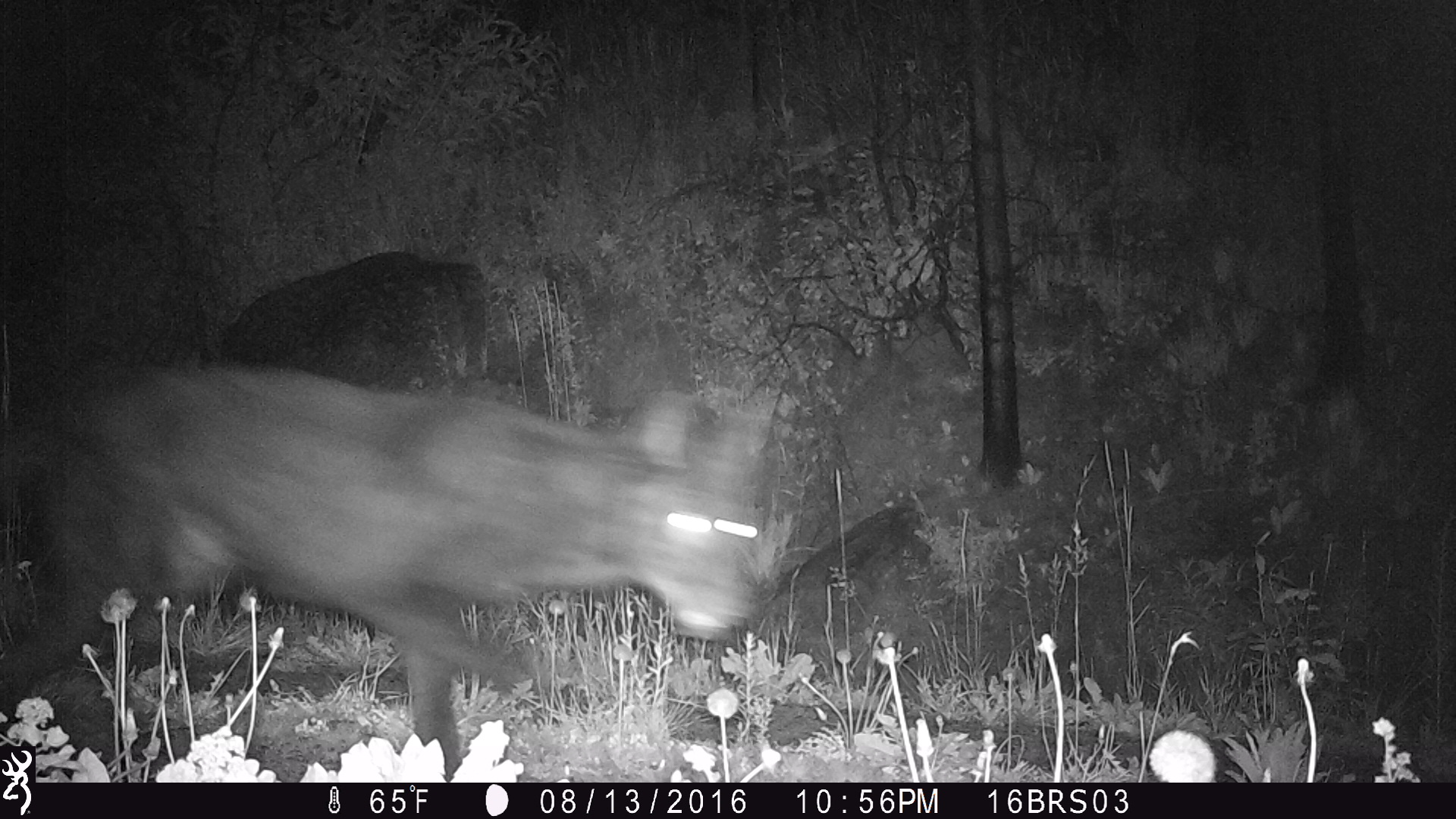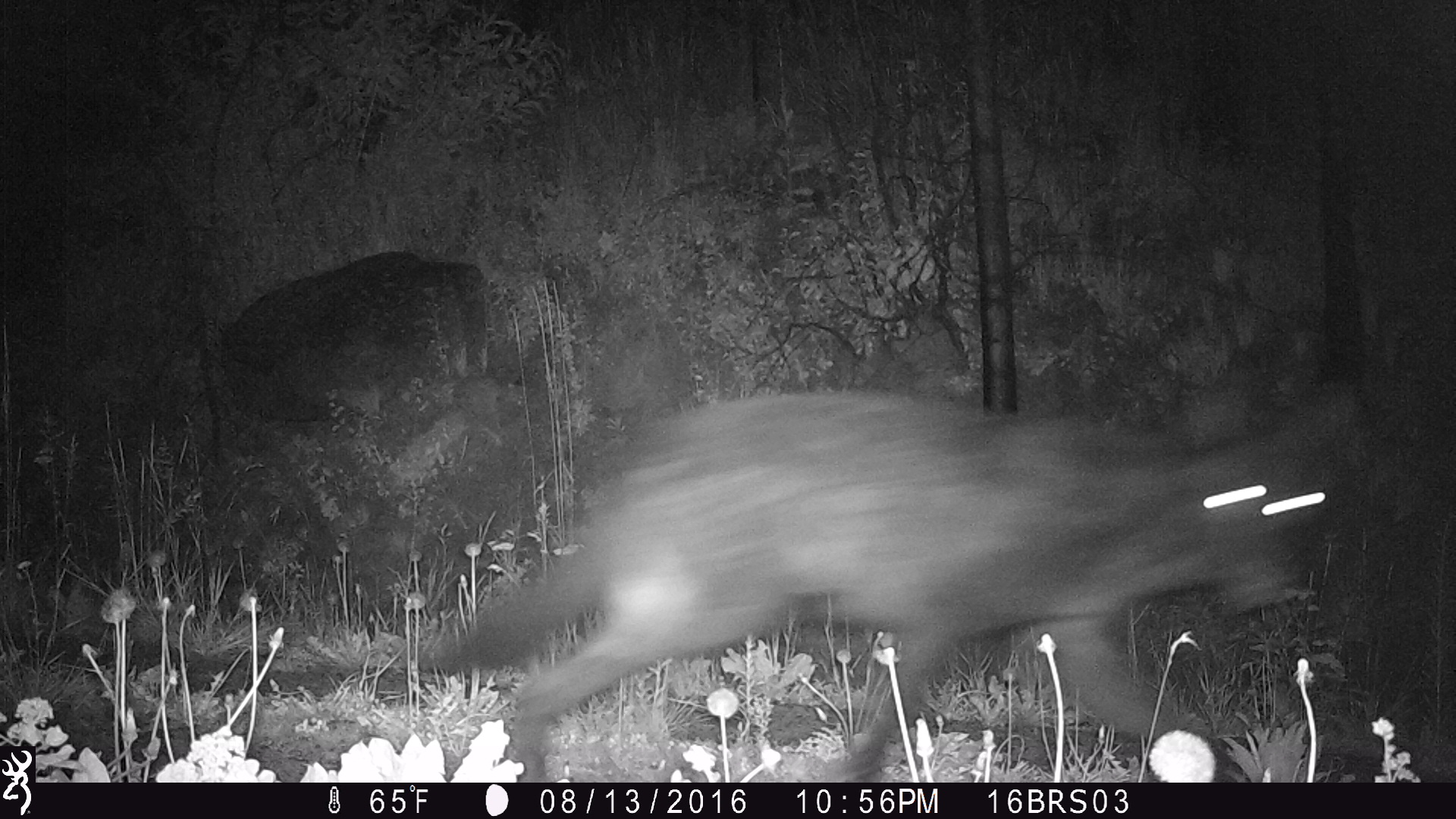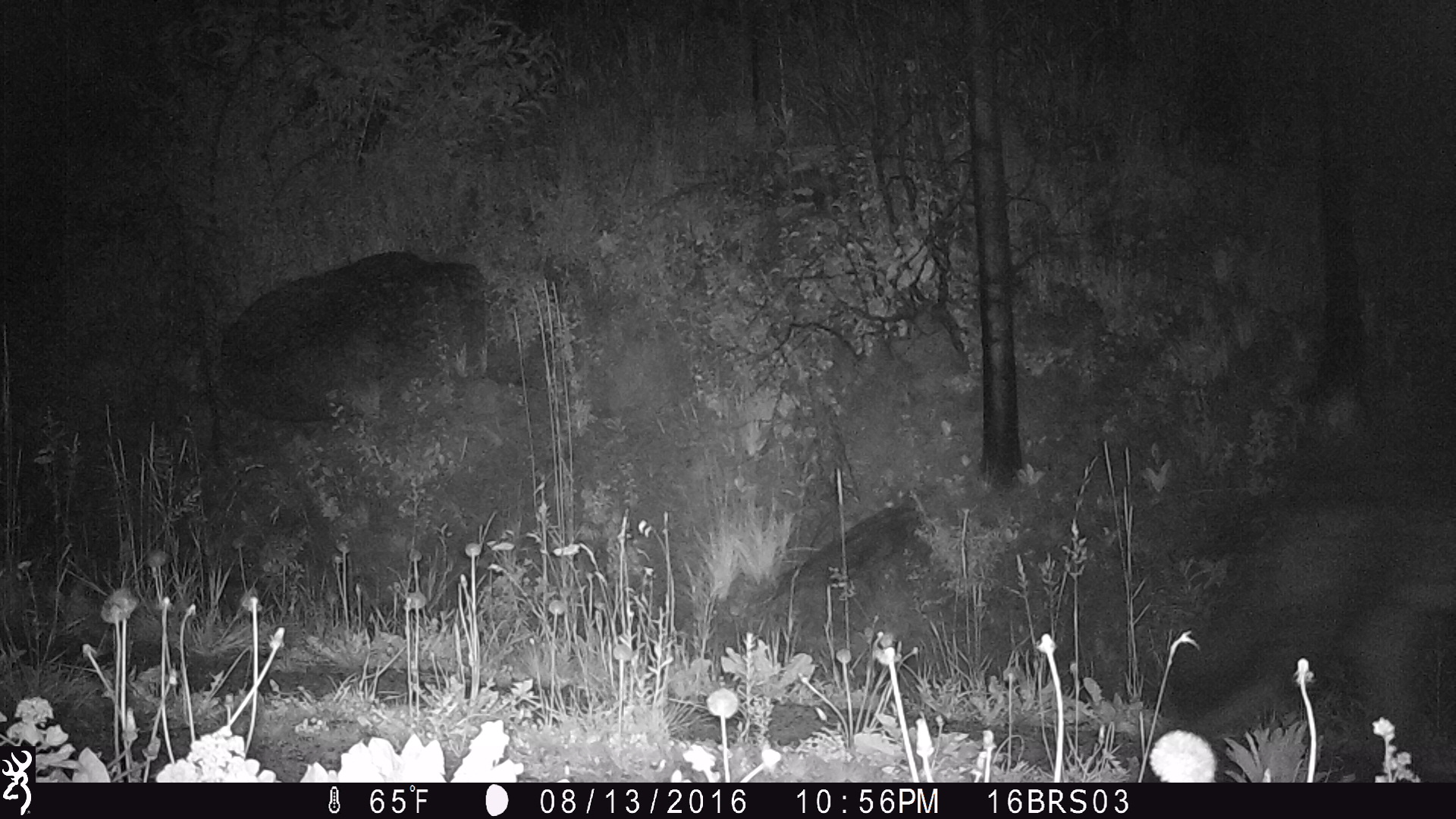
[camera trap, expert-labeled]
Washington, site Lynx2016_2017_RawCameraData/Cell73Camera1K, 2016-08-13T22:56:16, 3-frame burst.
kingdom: Animalia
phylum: Chordata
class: Mammalia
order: Carnivora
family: Canidae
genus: Canis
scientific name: Canis lupus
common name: gray wolf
Canis lupus (gray wolf). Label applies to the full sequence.